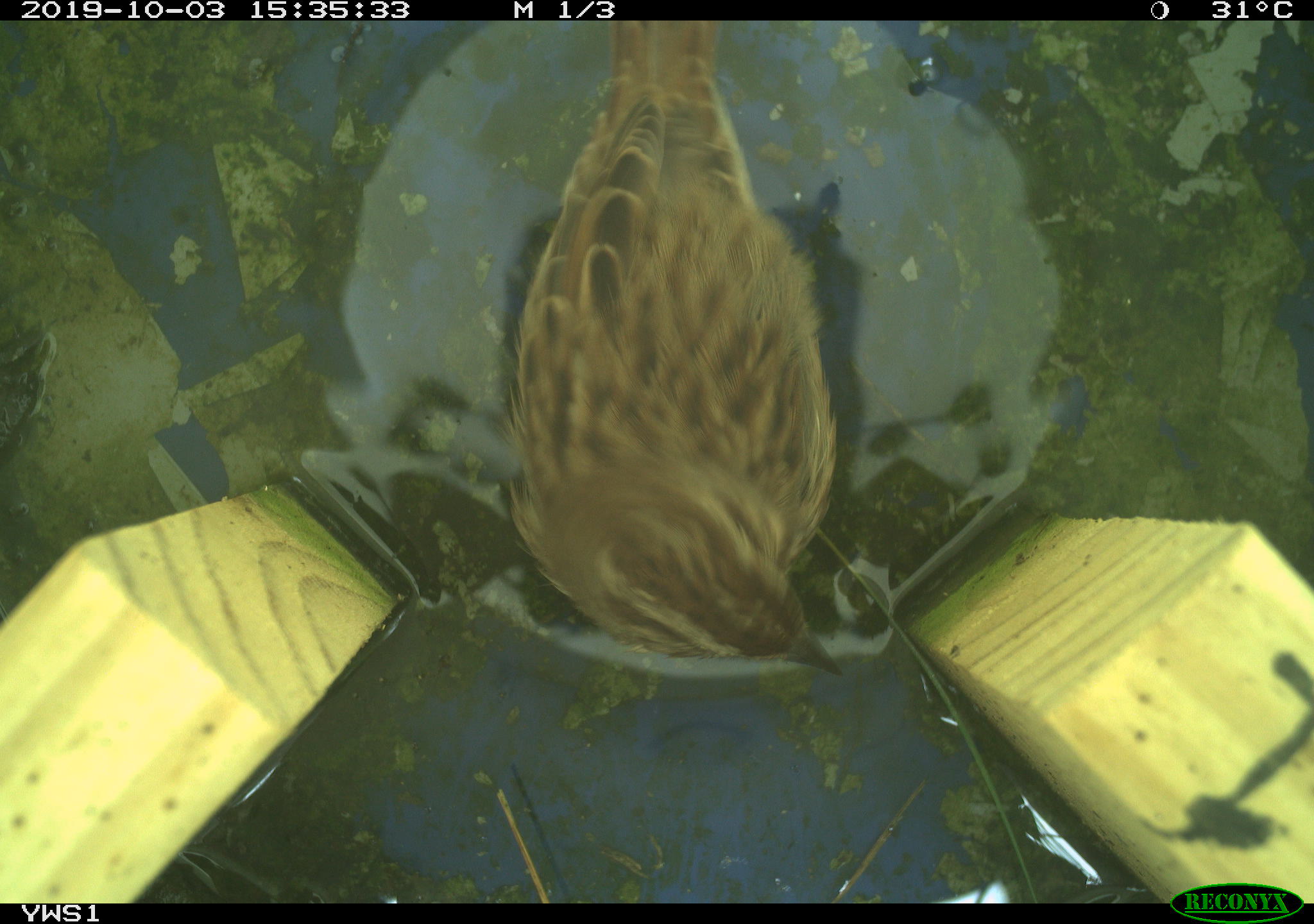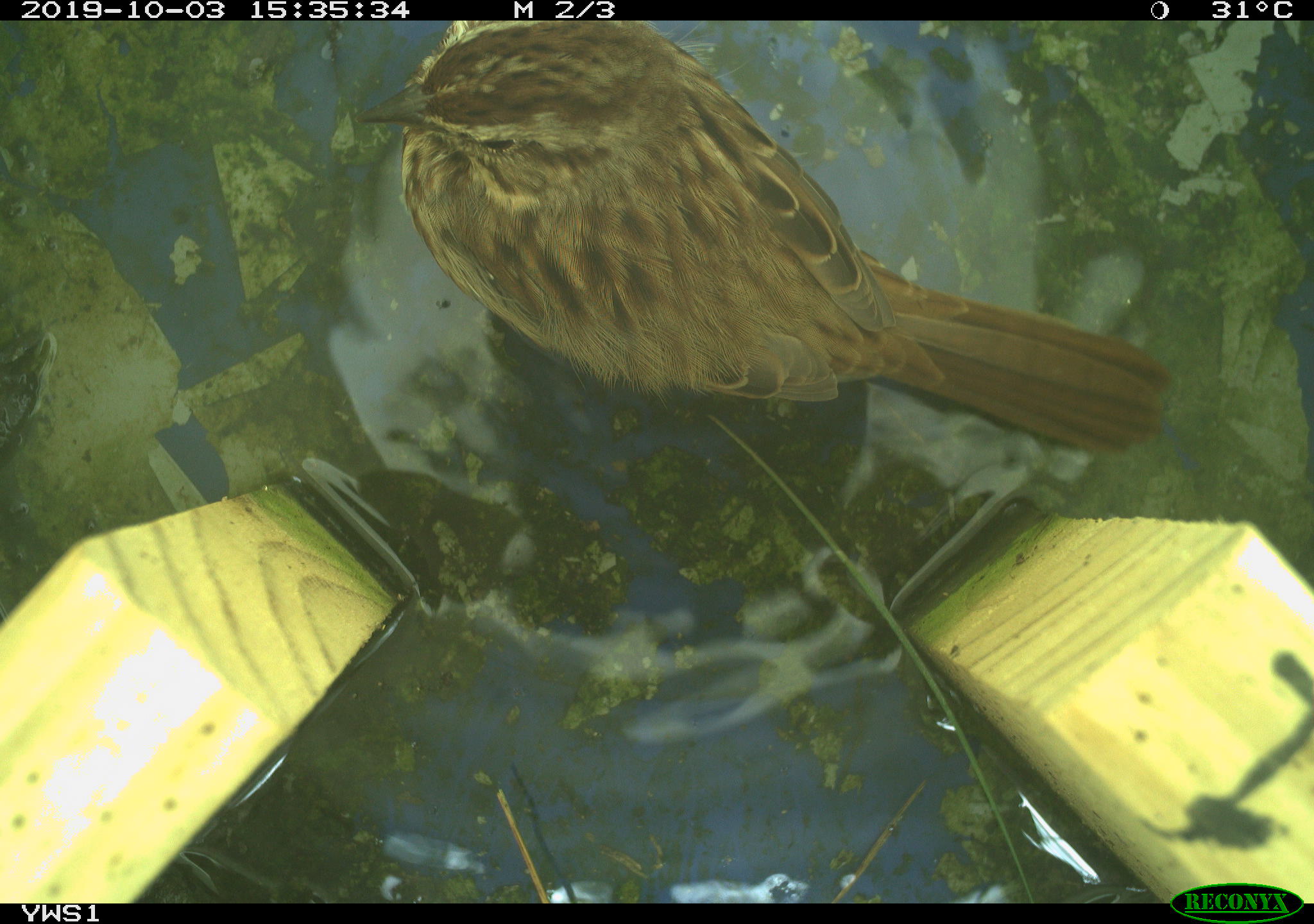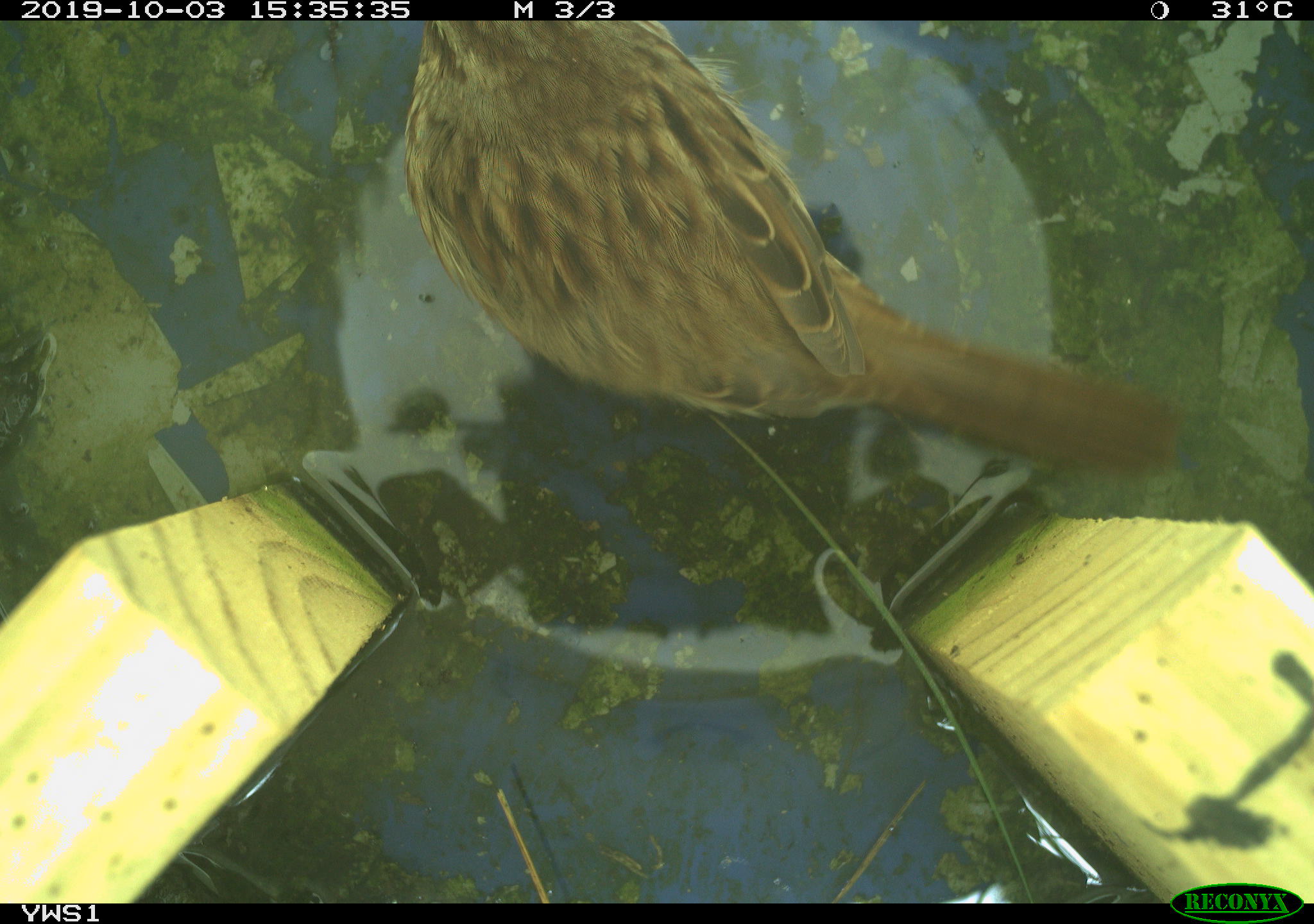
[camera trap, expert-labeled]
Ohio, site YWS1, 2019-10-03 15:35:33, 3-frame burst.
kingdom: Animalia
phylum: Chordata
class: Aves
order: Passeriformes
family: Passerellidae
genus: Melospiza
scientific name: Melospiza melodia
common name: song sparrow